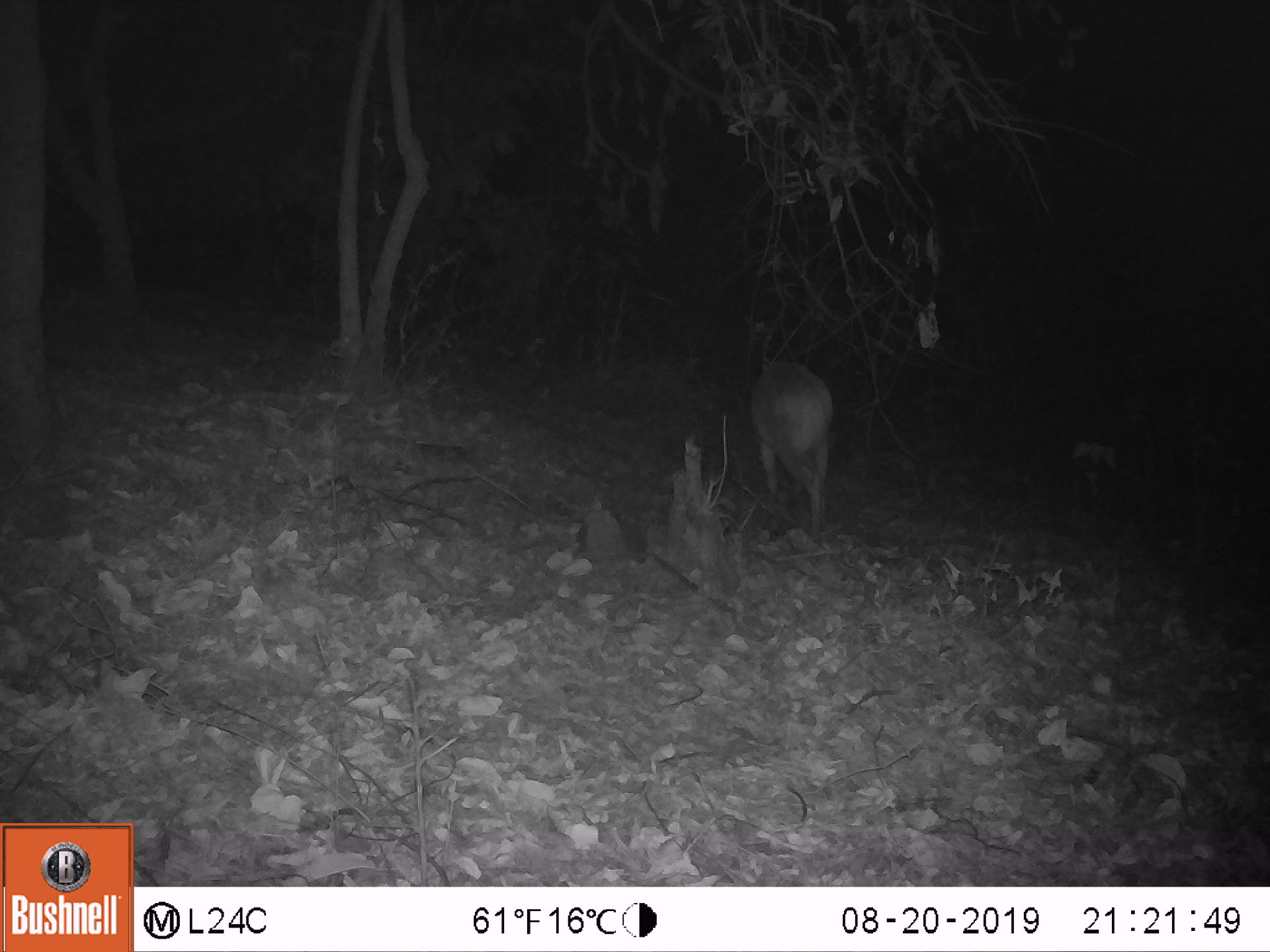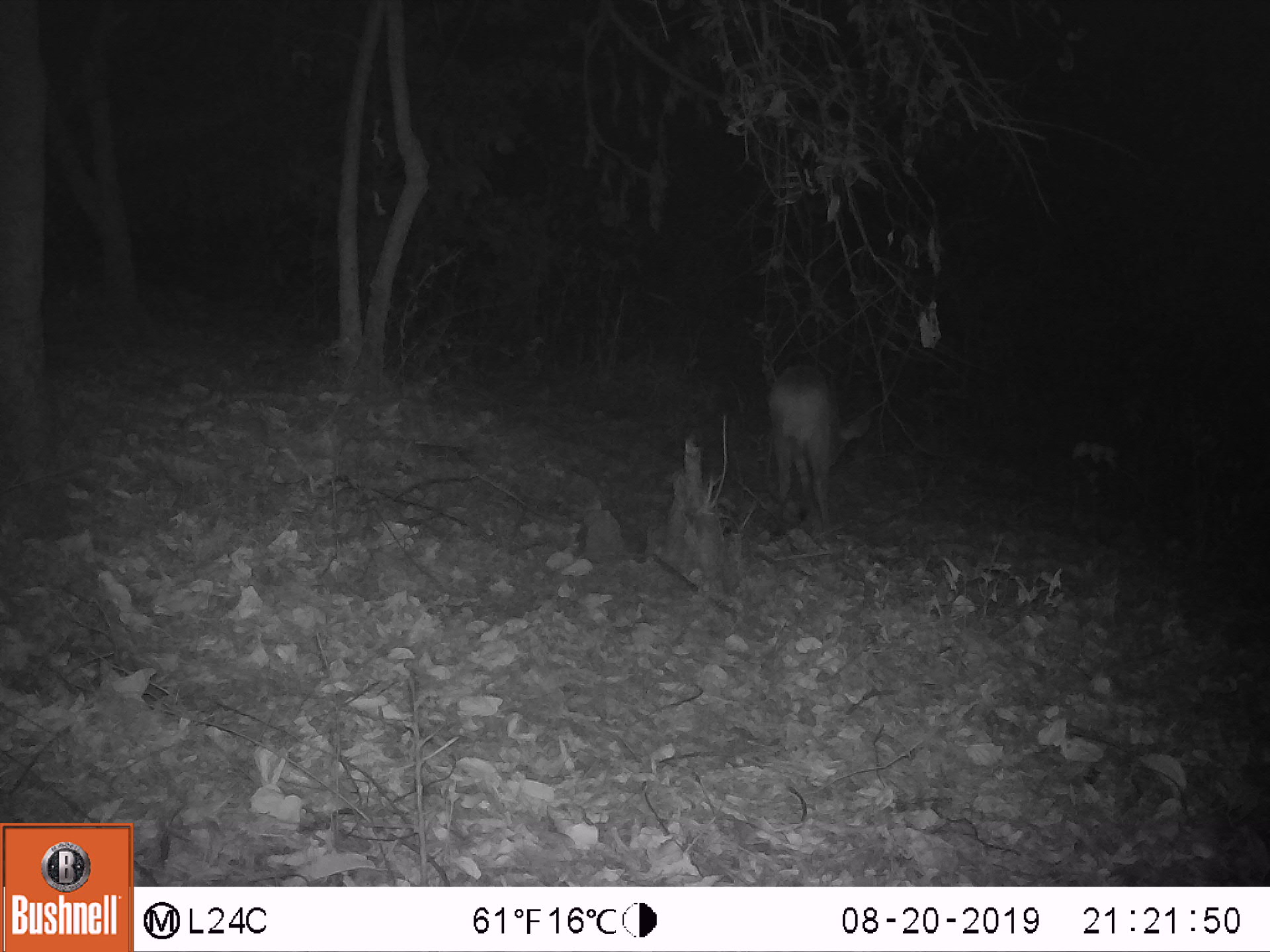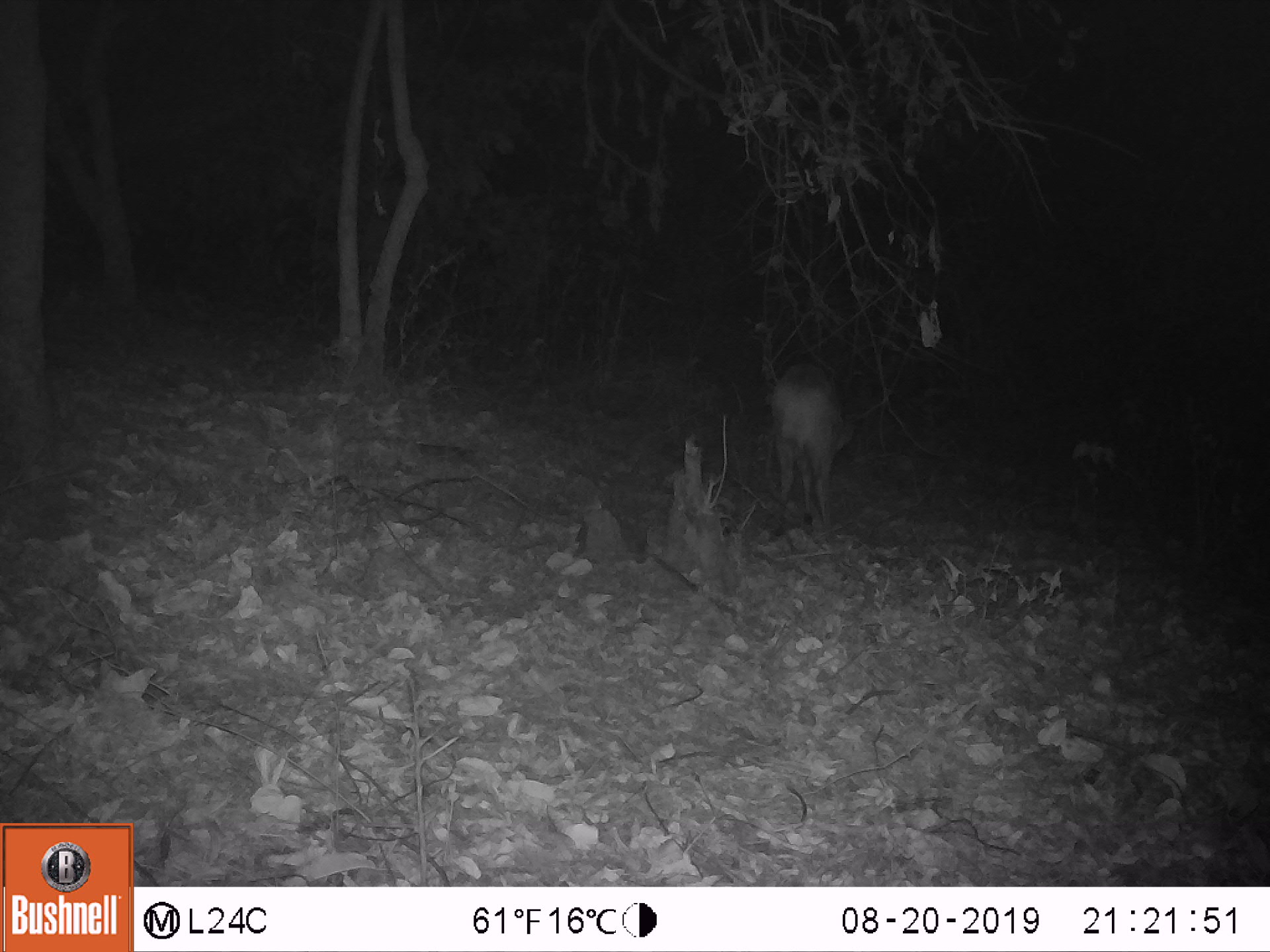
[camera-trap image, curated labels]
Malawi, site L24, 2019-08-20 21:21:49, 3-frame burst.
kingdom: Animalia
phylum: Chordata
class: Mammalia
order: Artiodactyla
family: Bovidae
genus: Tragelaphus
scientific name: Tragelaphus sylvaticus sylvaticus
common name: cape bushbuck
Cape bushbuck (Tragelaphus sylvaticus sylvaticus), count 1.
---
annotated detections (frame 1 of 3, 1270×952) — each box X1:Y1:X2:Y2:
cape bushbuck: 747:352:842:537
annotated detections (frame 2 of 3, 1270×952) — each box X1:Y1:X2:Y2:
cape bushbuck: 762:356:848:530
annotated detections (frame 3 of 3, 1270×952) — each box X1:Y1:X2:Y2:
cape bushbuck: 766:358:857:528